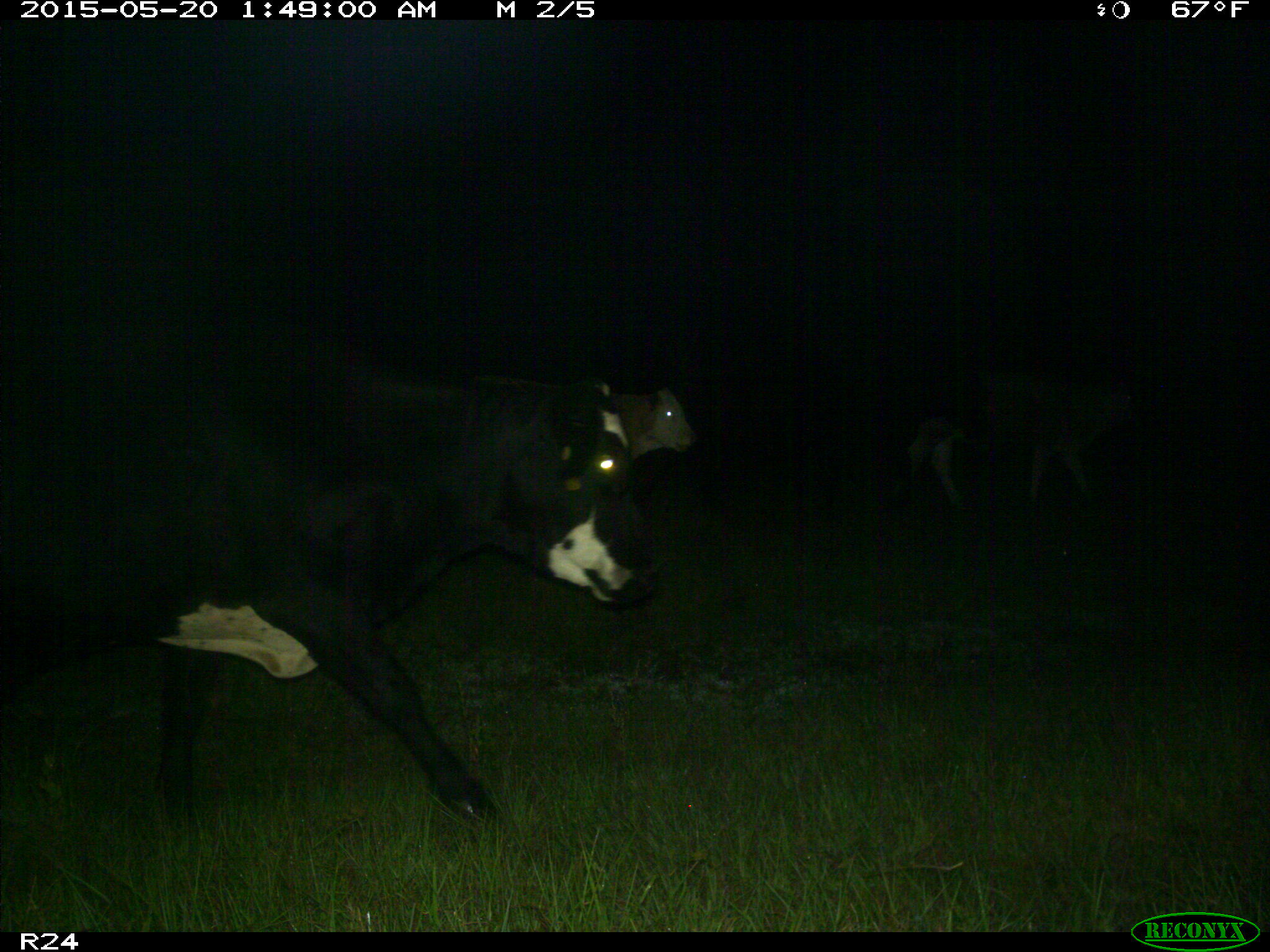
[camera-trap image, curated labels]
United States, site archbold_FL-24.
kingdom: Animalia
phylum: Chordata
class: Mammalia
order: Artiodactyla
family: Bovidae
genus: Bos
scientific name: Bos taurus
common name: domestic cow